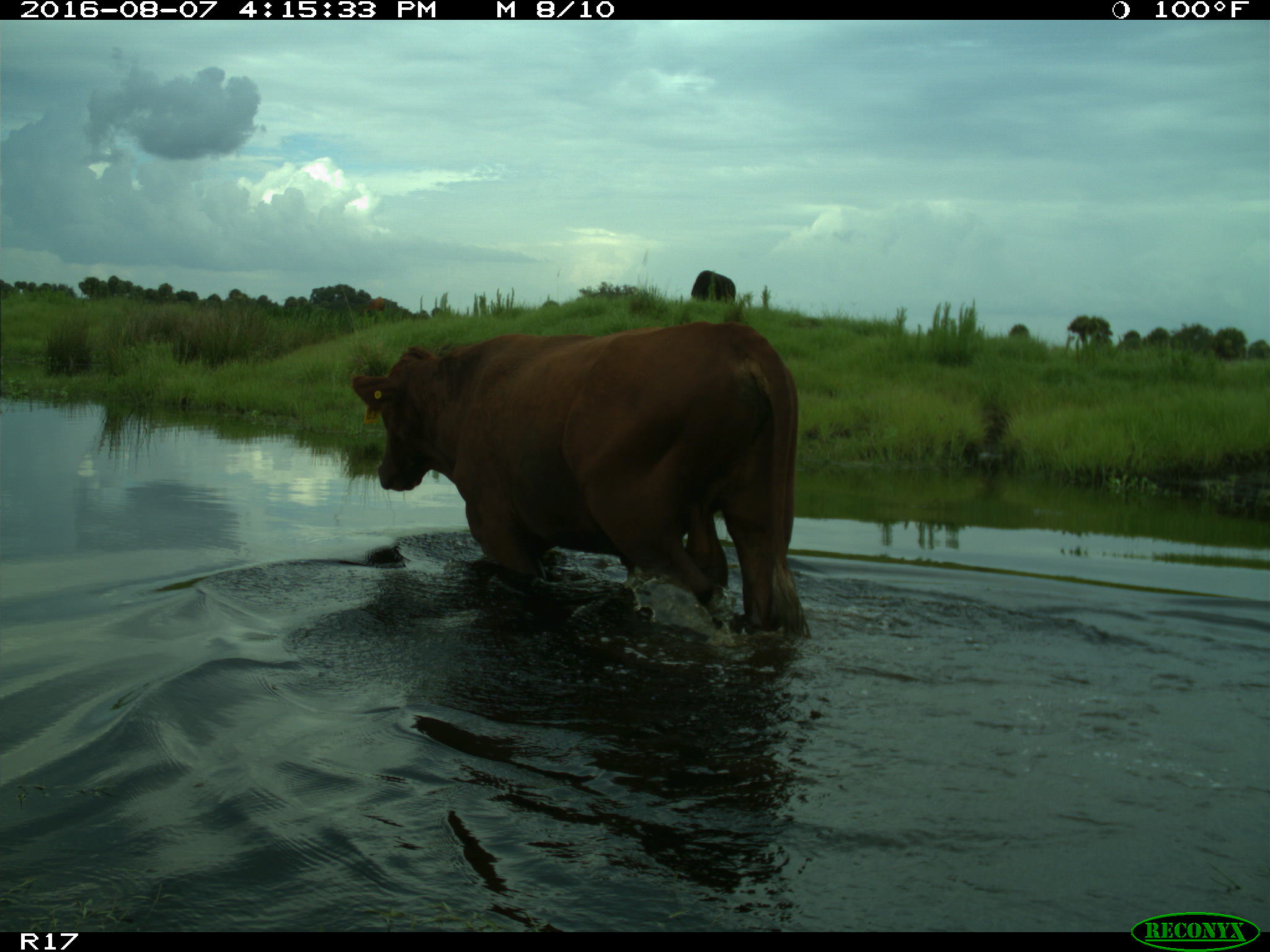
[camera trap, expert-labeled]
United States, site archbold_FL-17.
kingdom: Animalia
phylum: Chordata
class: Mammalia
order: Artiodactyla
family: Bovidae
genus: Bos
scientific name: Bos taurus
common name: domestic cow